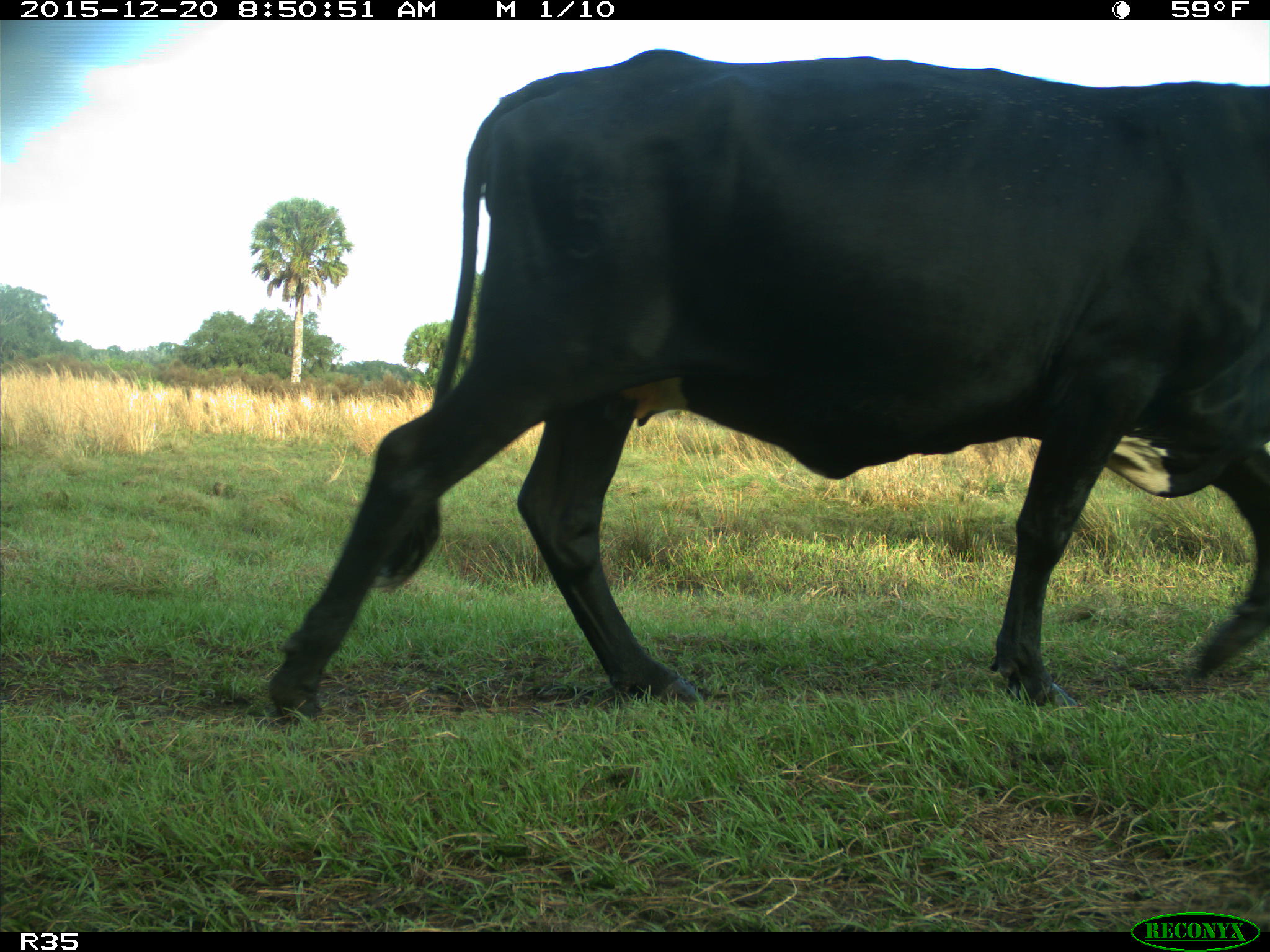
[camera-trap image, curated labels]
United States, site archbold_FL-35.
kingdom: Animalia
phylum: Chordata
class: Mammalia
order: Artiodactyla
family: Bovidae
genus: Bos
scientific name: Bos taurus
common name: domestic cow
Bos taurus (domestic cow).